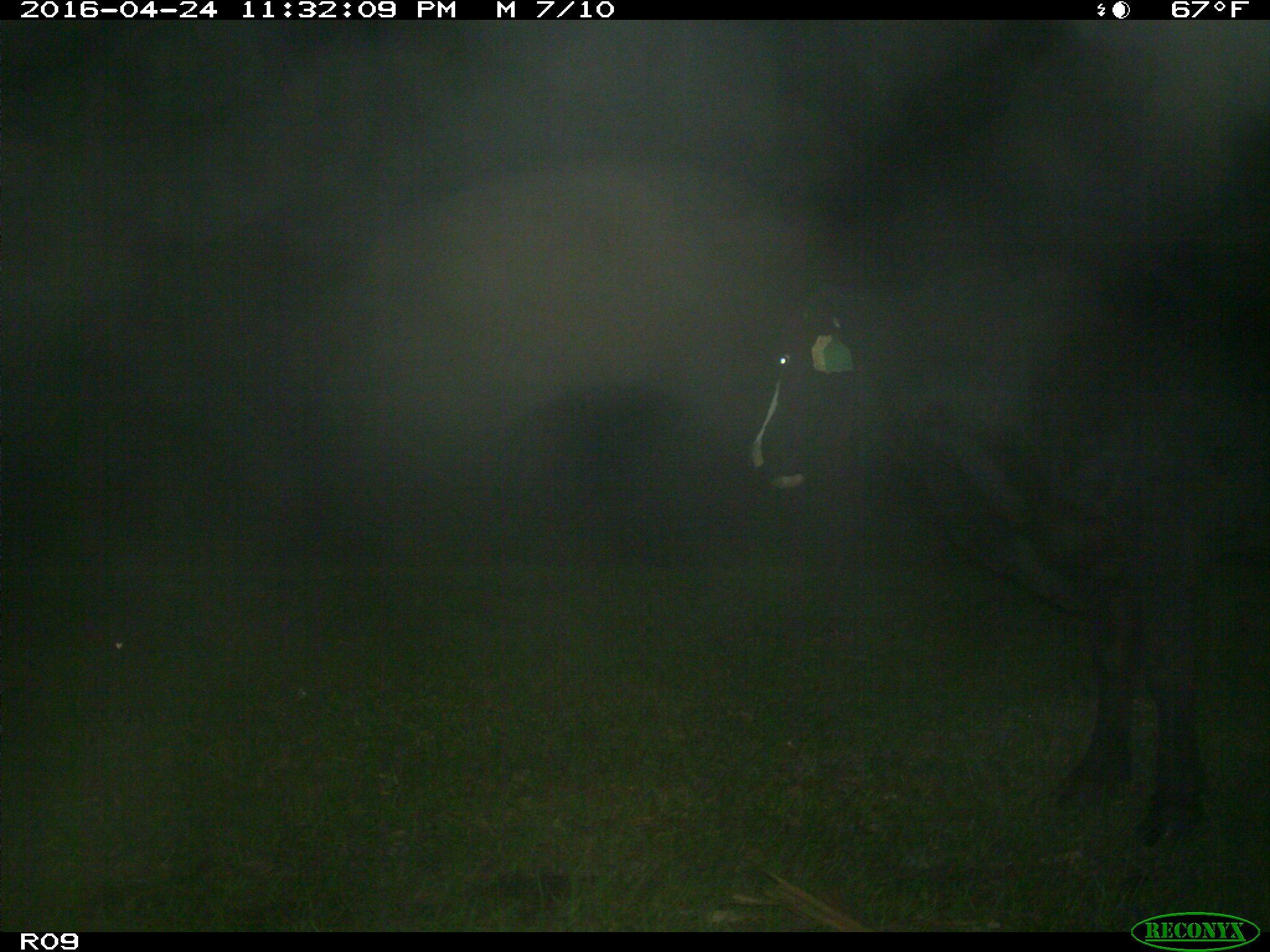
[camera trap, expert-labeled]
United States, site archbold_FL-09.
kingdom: Animalia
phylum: Chordata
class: Mammalia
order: Artiodactyla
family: Bovidae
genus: Bos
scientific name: Bos taurus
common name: domestic cow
Bos taurus (domestic cow).